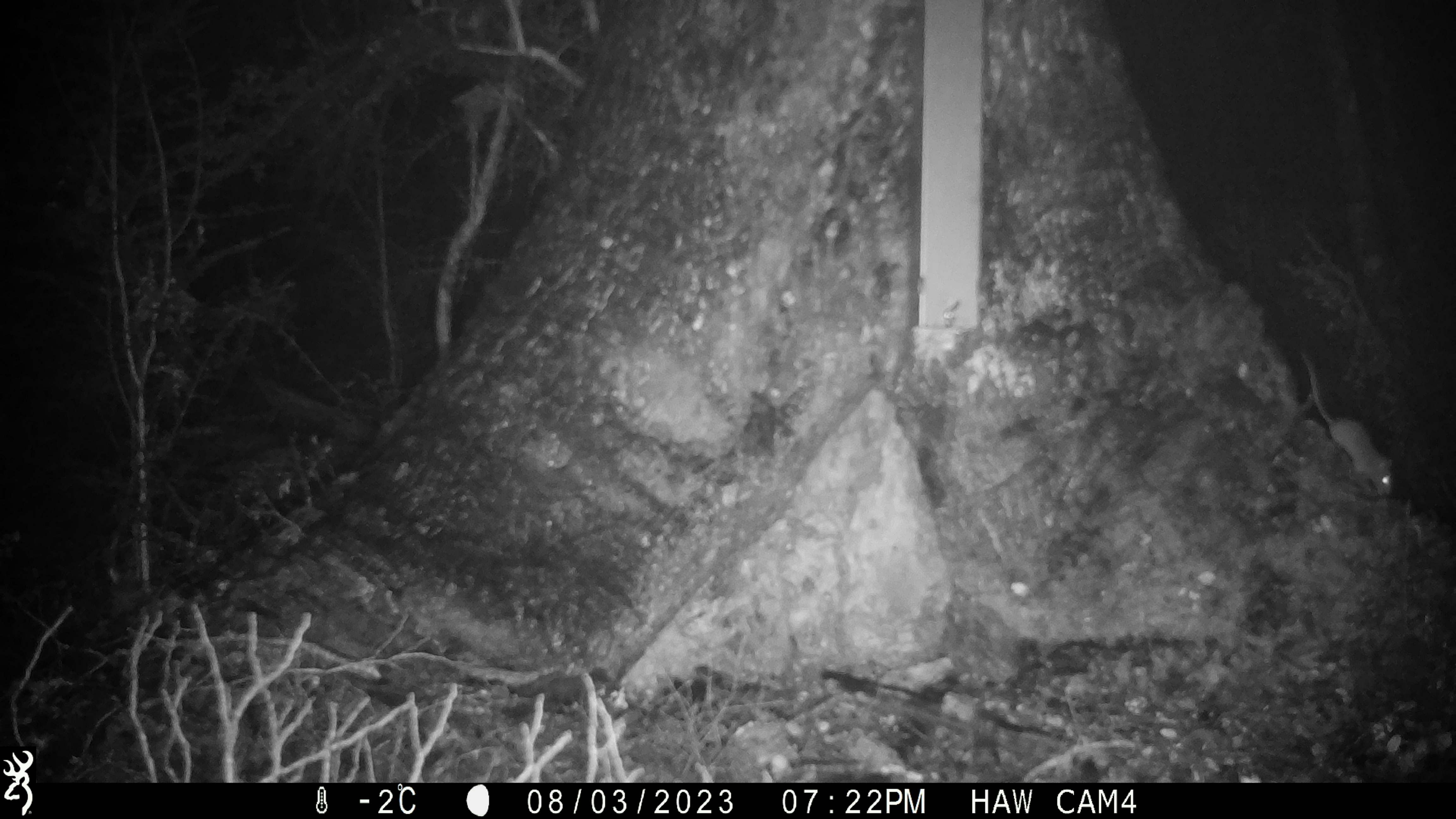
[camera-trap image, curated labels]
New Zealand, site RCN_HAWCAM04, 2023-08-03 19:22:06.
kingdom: Animalia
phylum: Chordata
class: Mammalia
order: Rodentia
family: Muridae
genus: Mus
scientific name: Mus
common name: mouse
Mouse (Mus).